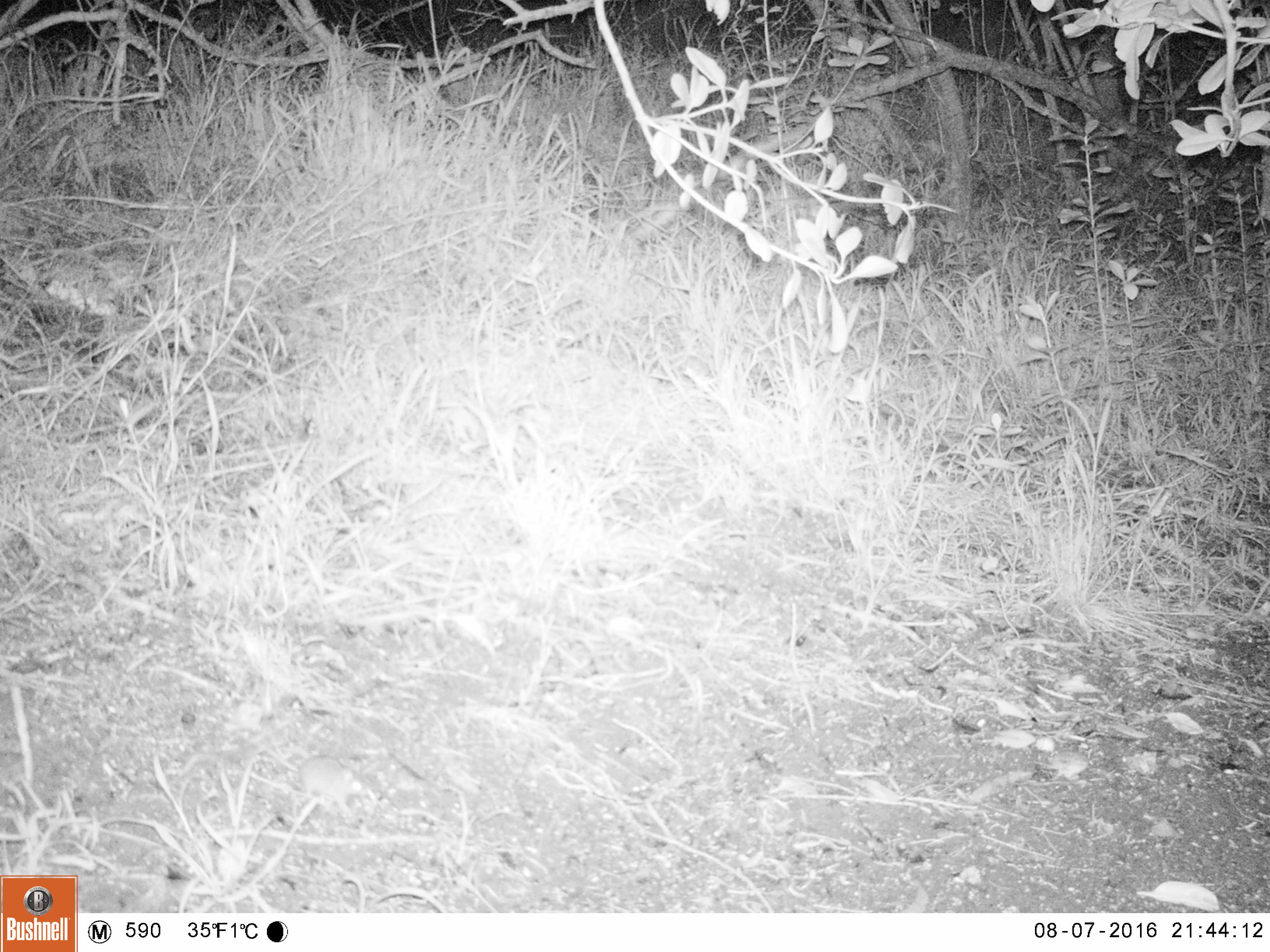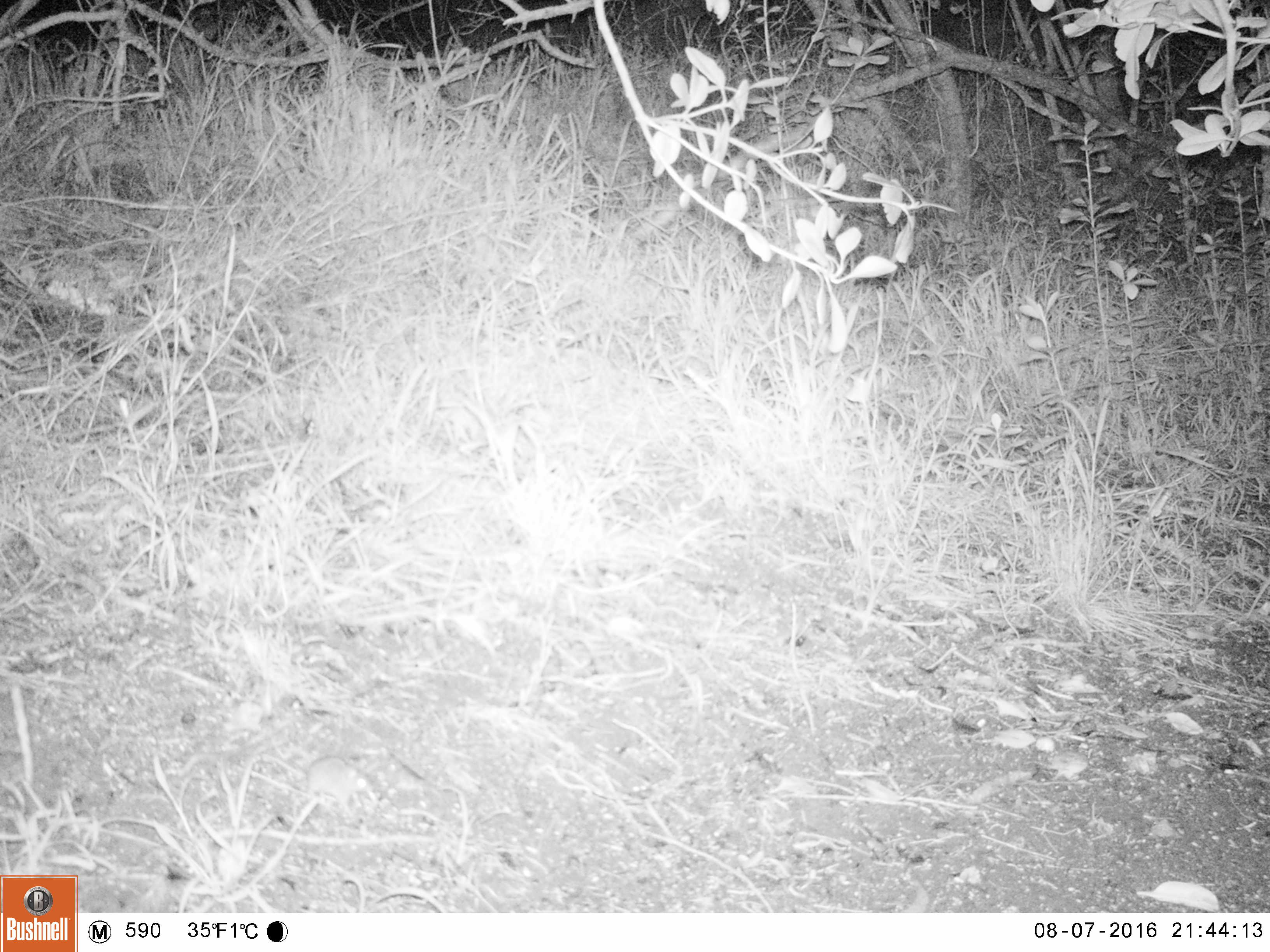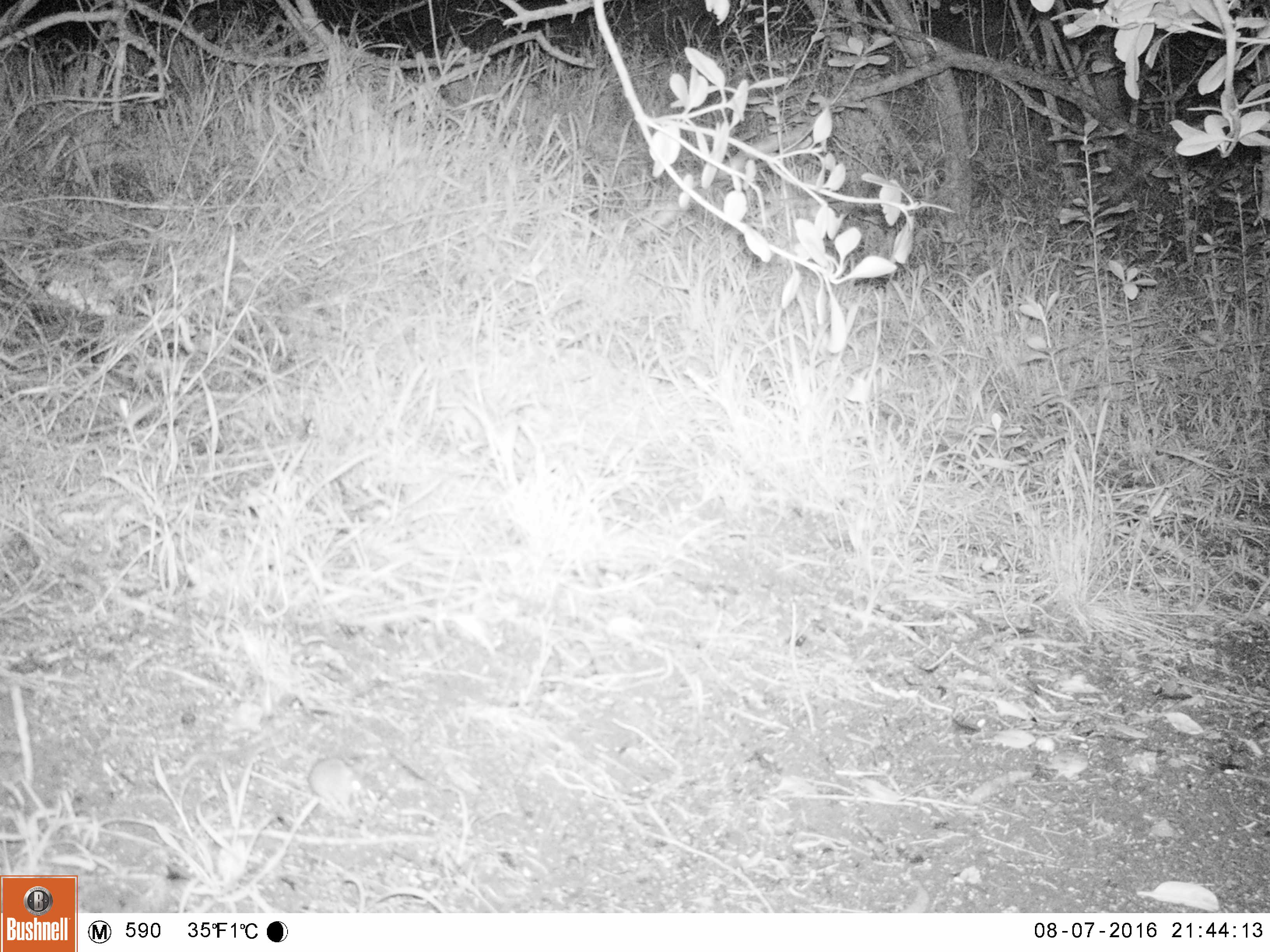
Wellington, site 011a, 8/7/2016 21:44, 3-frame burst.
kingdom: Animalia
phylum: Chordata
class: Mammalia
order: Rodentia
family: Muridae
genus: Mus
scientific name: Mus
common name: mouse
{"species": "mouse (Mus)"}